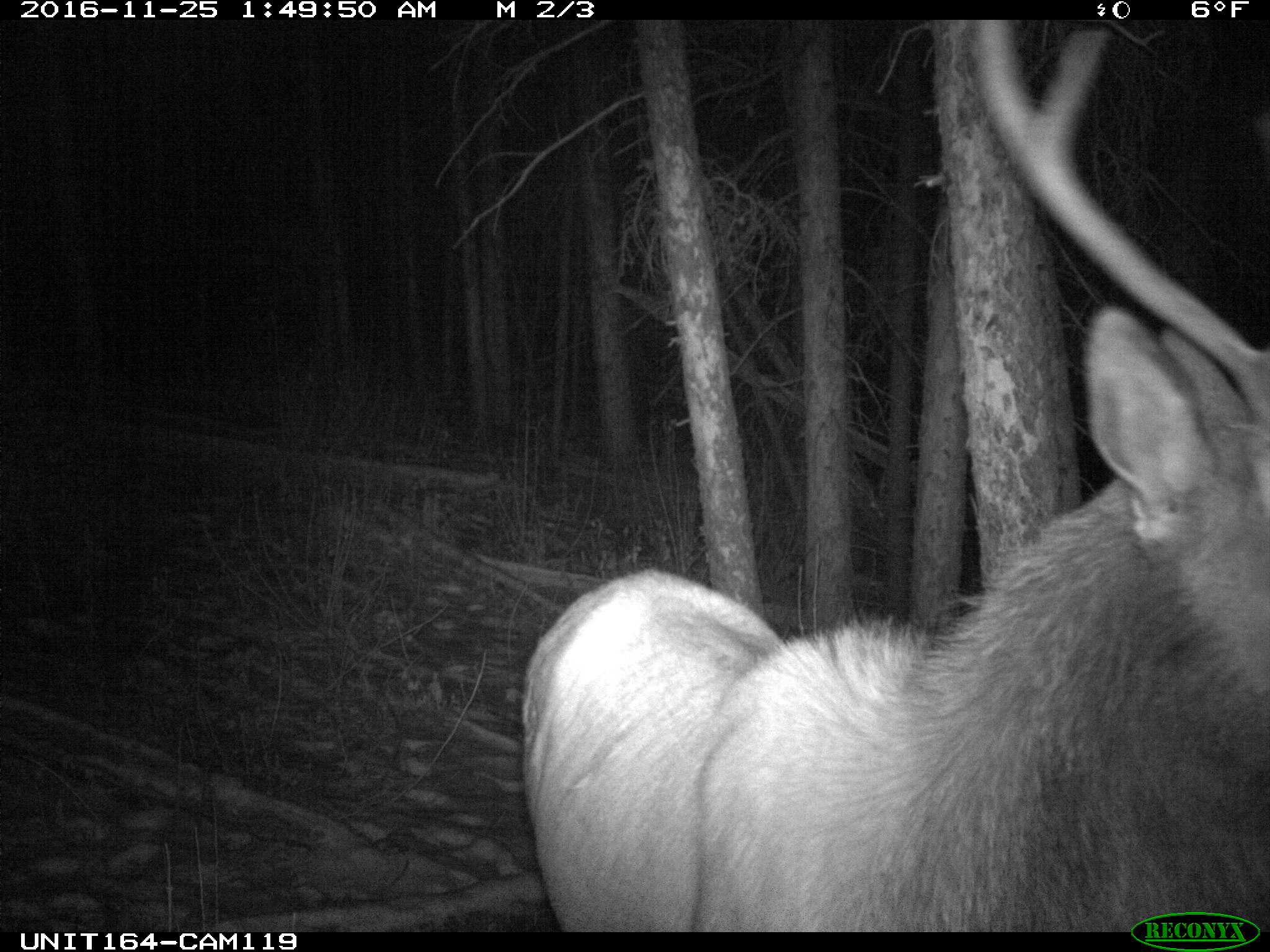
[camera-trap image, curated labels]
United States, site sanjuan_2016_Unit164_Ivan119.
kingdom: Animalia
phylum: Chordata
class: Mammalia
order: Artiodactyla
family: Cervidae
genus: Cervus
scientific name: Cervus elaphus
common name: red deer